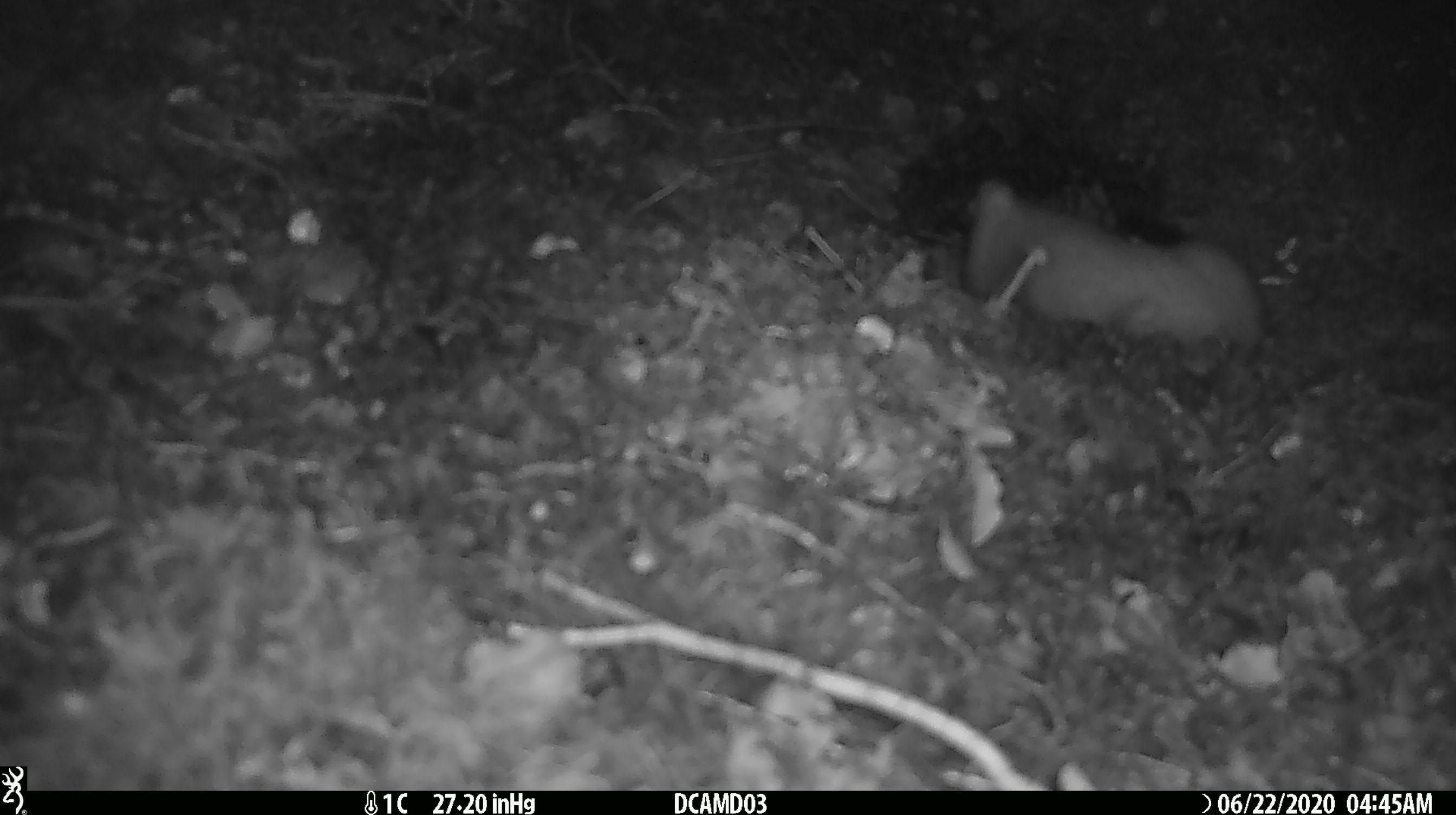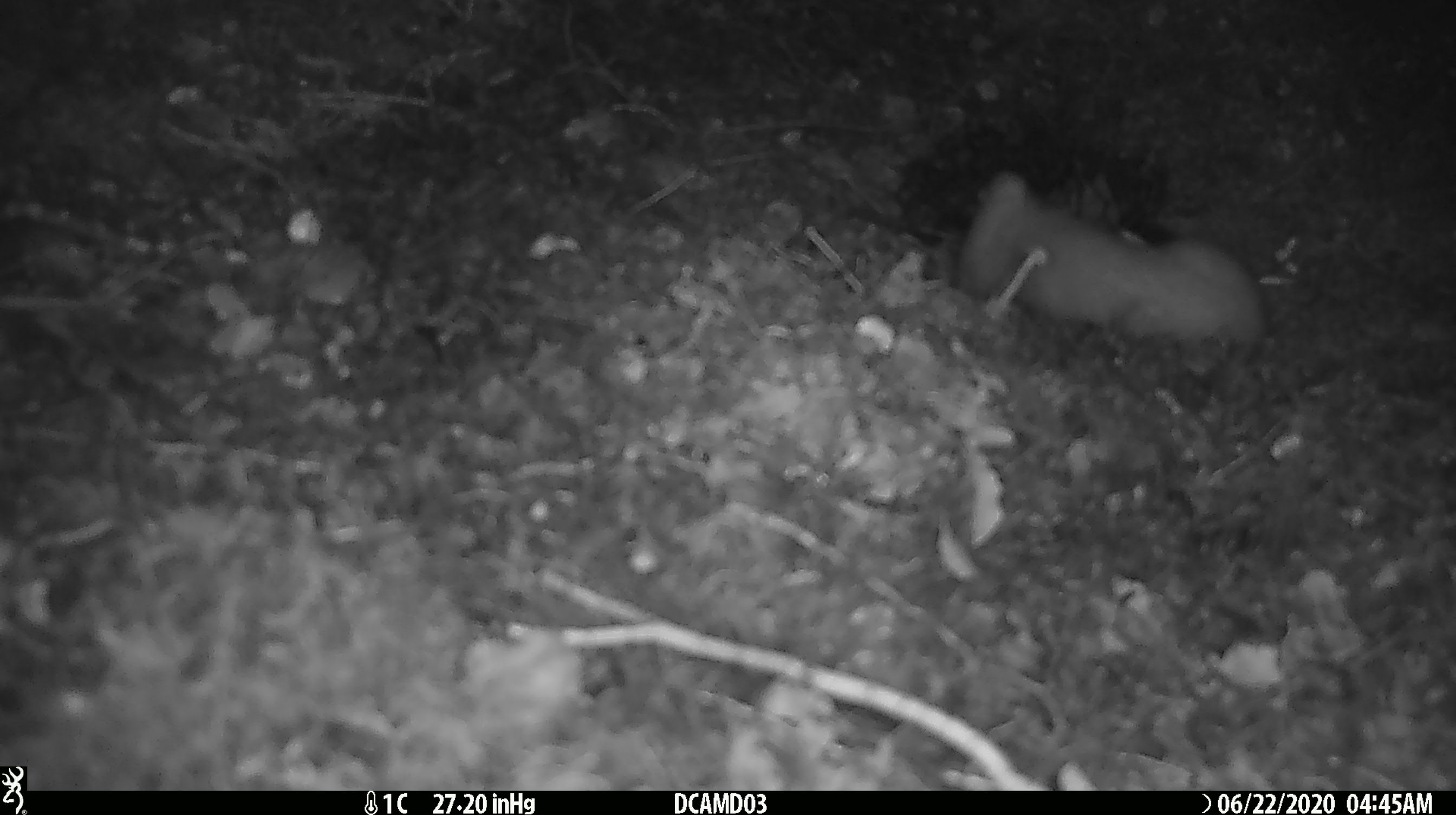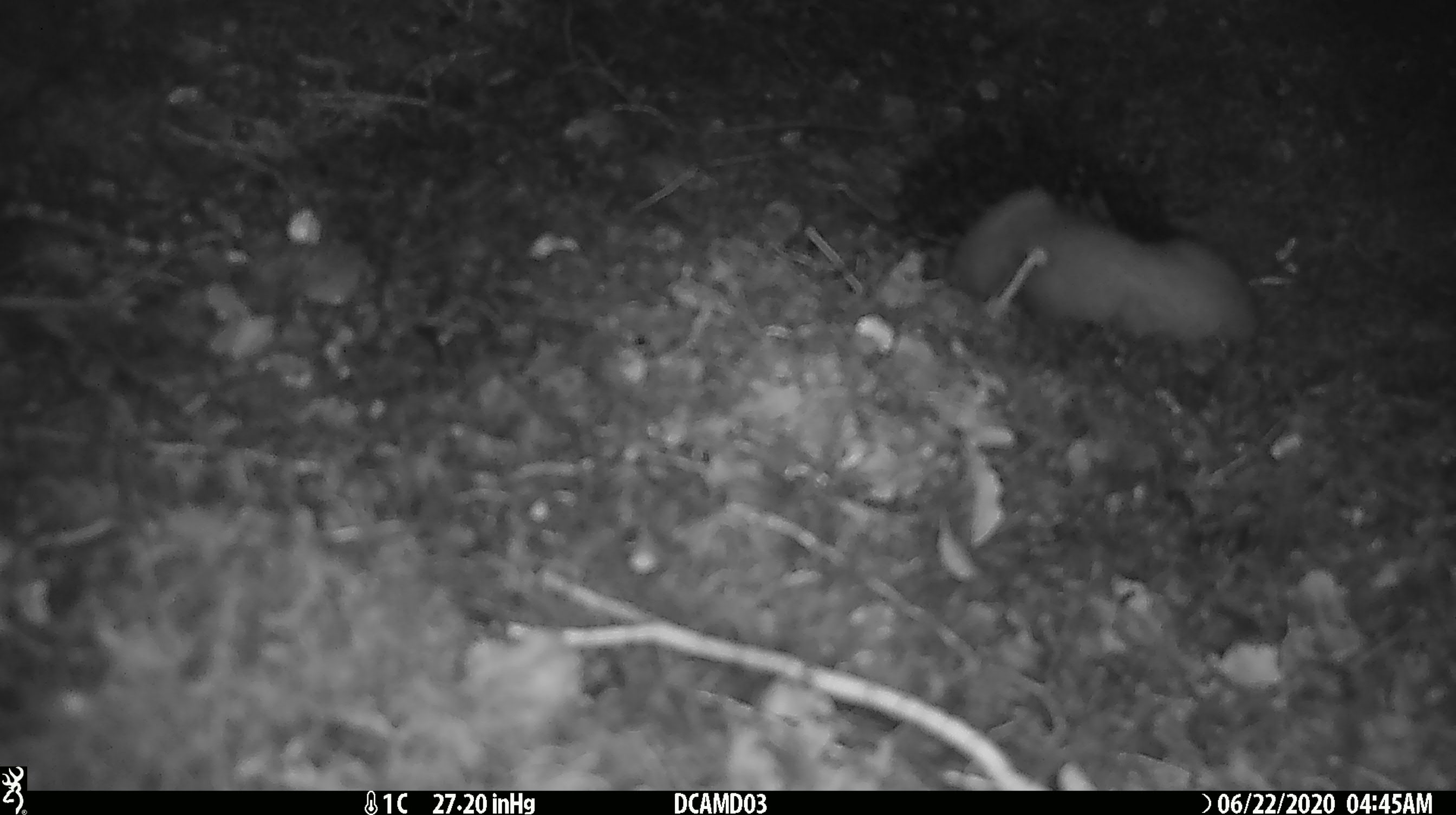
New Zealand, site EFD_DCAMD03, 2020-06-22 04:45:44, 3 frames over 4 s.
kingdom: Animalia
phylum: Chordata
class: Mammalia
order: Carnivora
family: Mustelidae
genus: Mustela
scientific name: Mustela erminea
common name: stoat